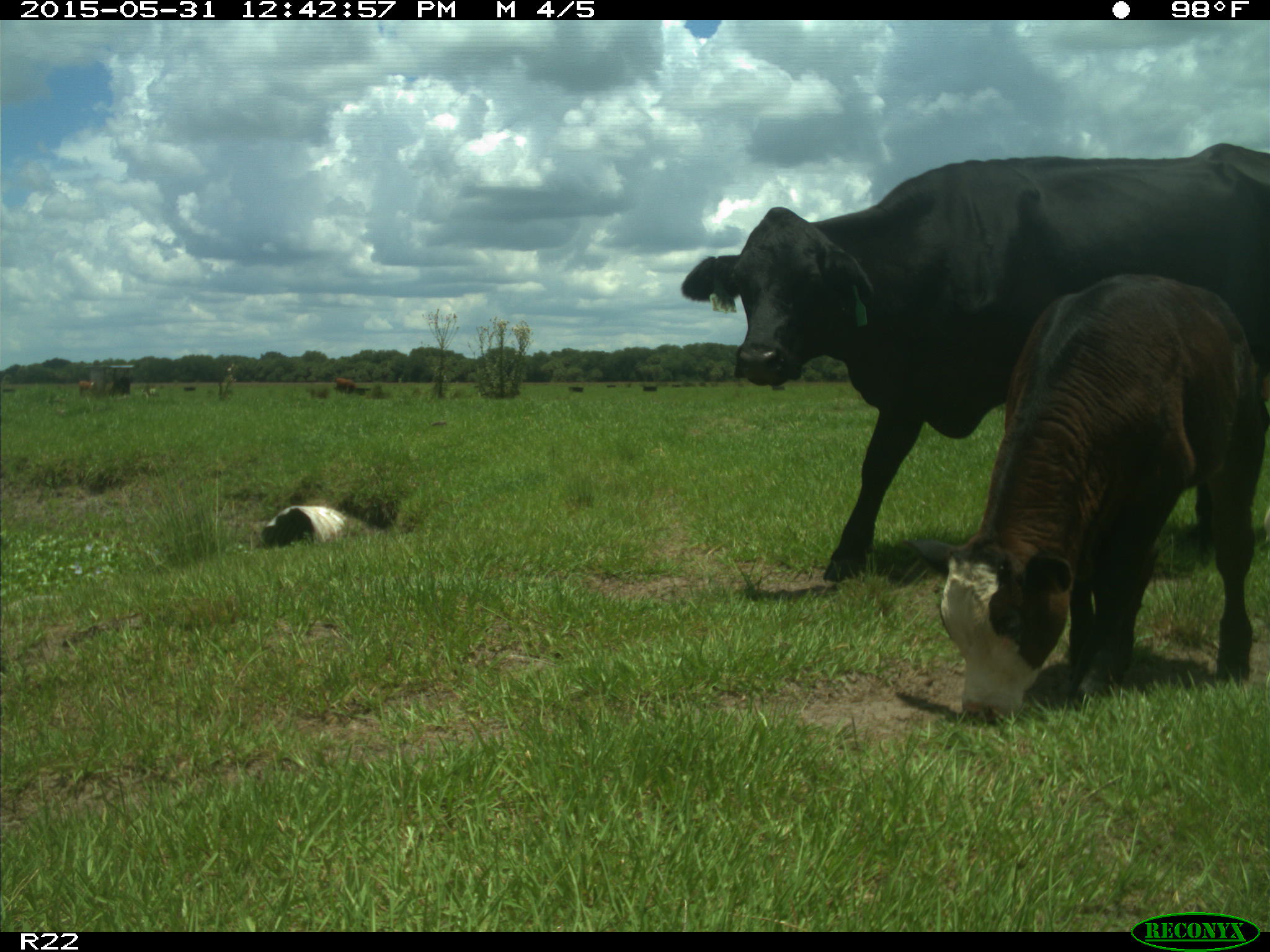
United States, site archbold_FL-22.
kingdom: Animalia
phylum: Chordata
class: Mammalia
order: Artiodactyla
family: Bovidae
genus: Bos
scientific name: Bos taurus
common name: domestic cow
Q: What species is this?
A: Bos taurus (domestic cow).